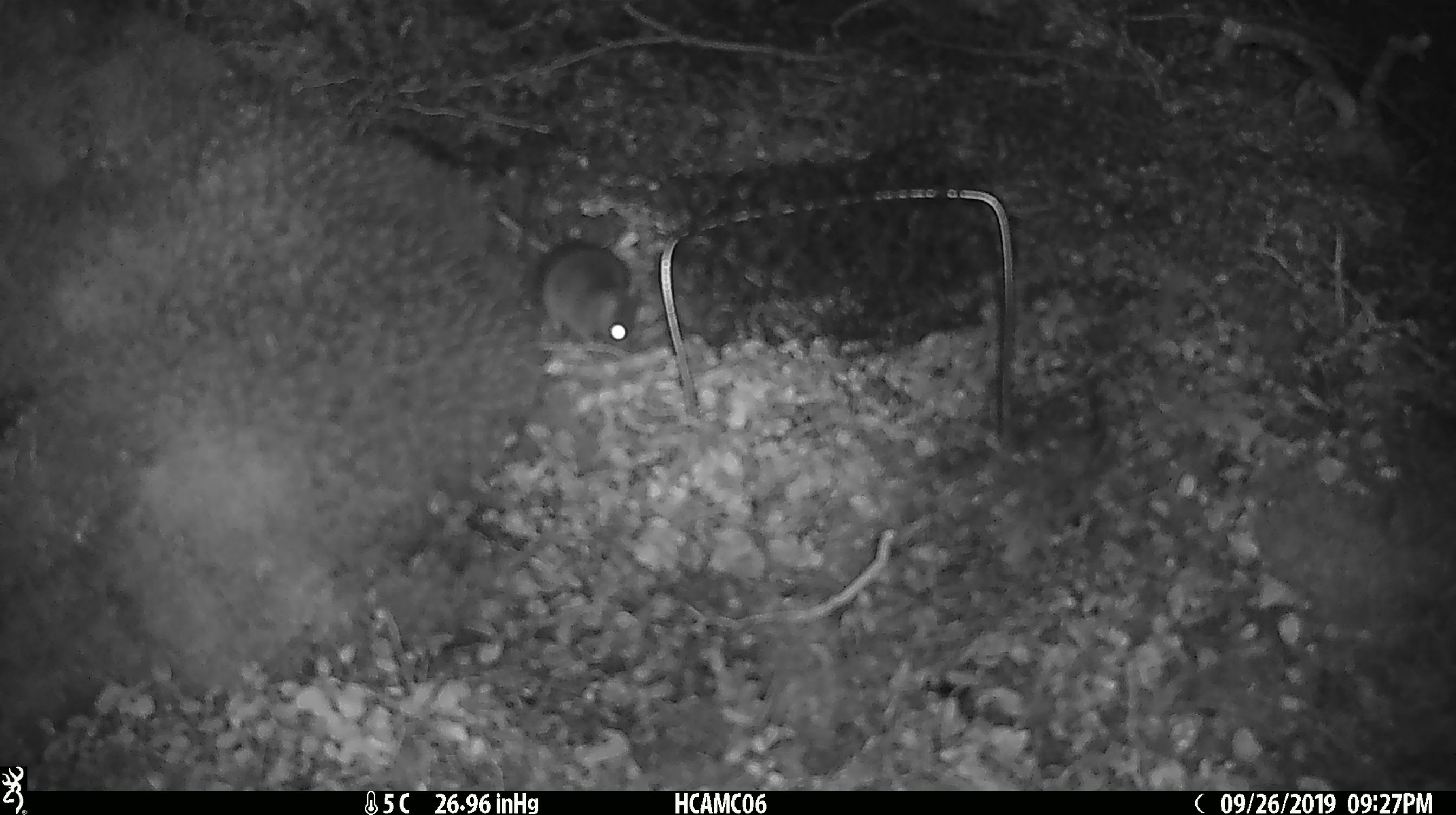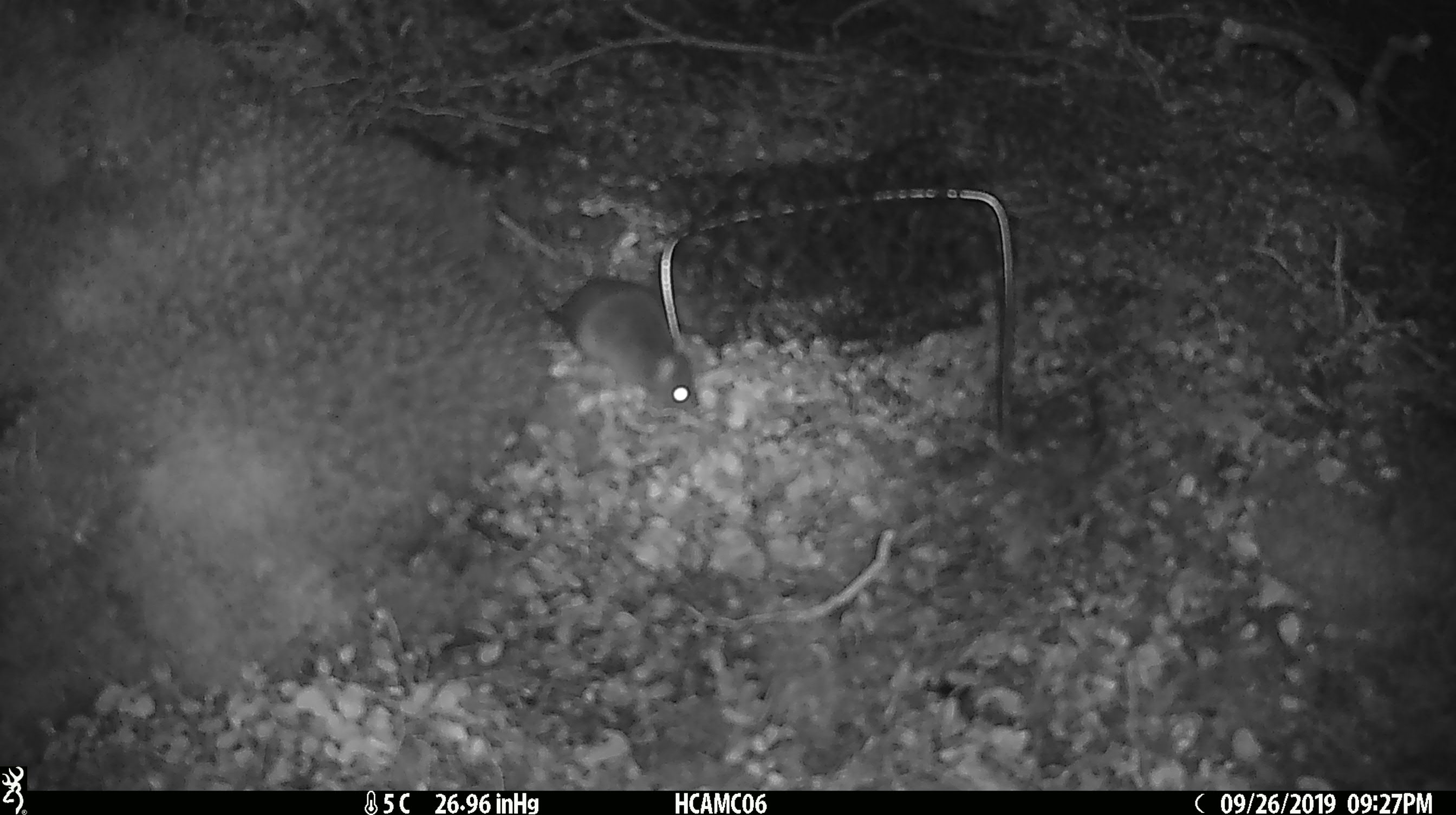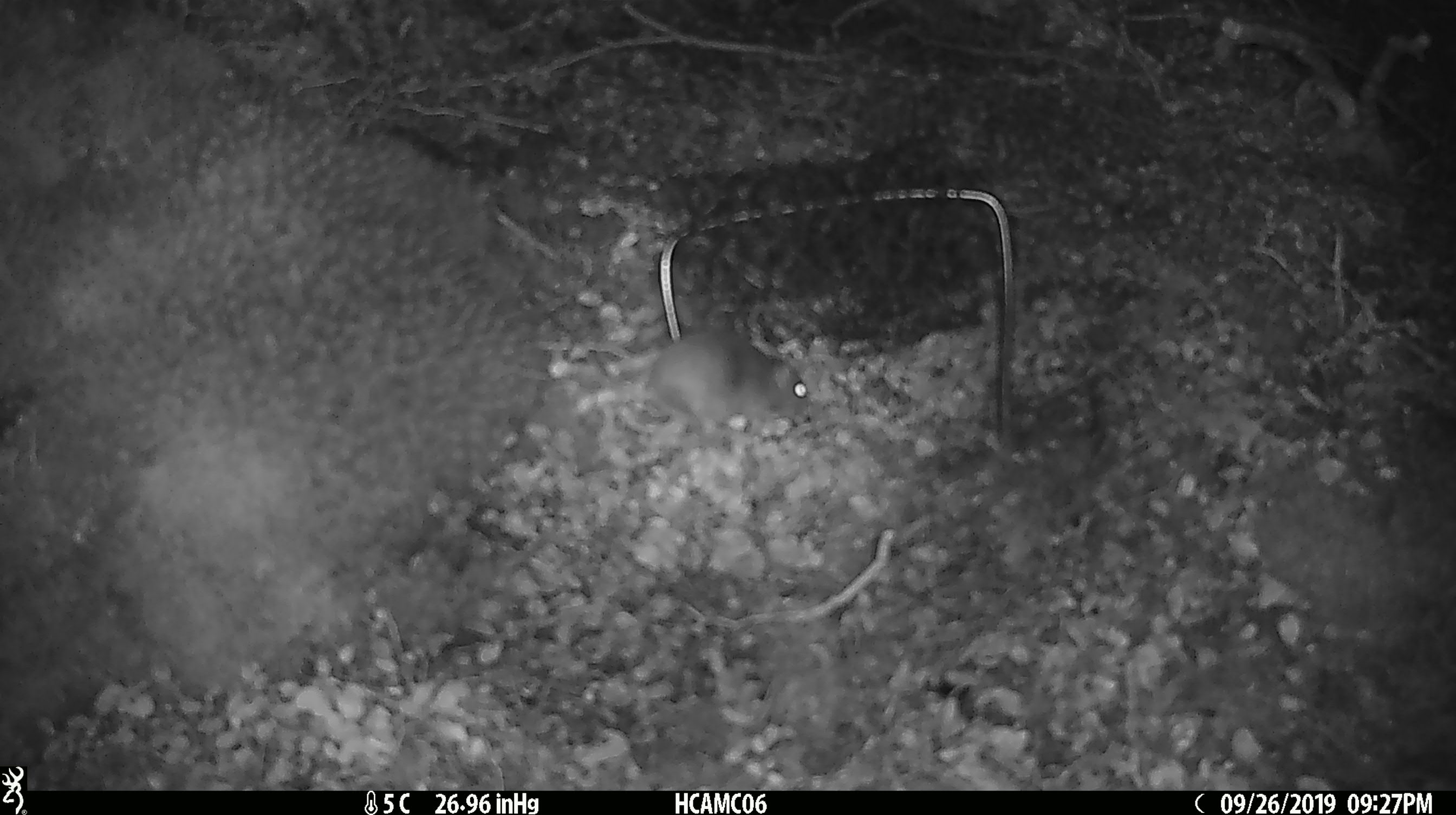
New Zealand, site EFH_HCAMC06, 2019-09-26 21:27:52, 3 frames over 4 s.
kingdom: Animalia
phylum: Chordata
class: Mammalia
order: Rodentia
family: Muridae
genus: Mus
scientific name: Mus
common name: mouse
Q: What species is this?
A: Mouse (Mus).